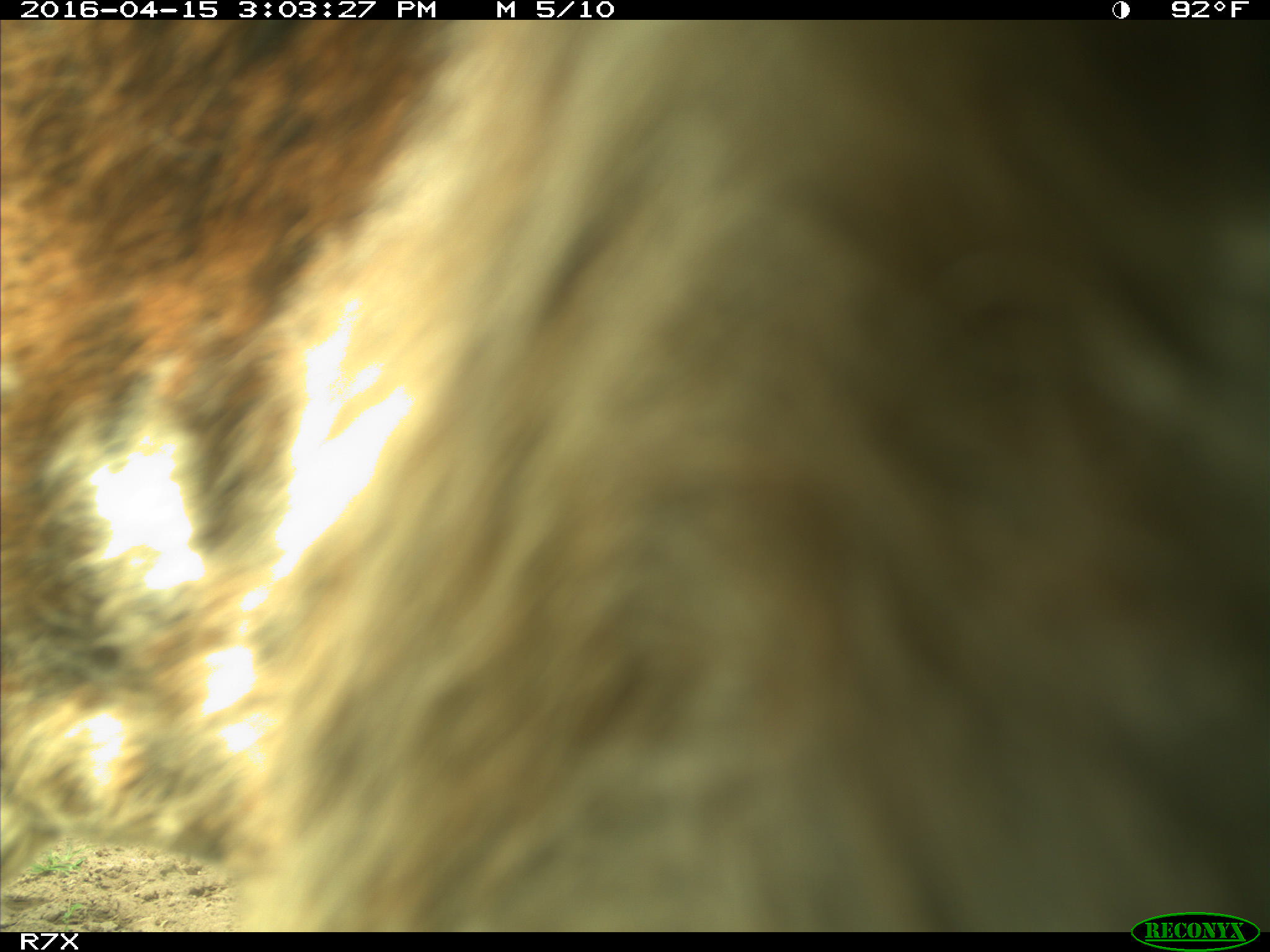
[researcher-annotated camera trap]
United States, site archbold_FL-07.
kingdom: Animalia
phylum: Chordata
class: Mammalia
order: Artiodactyla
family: Bovidae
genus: Bos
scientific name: Bos taurus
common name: domestic cow